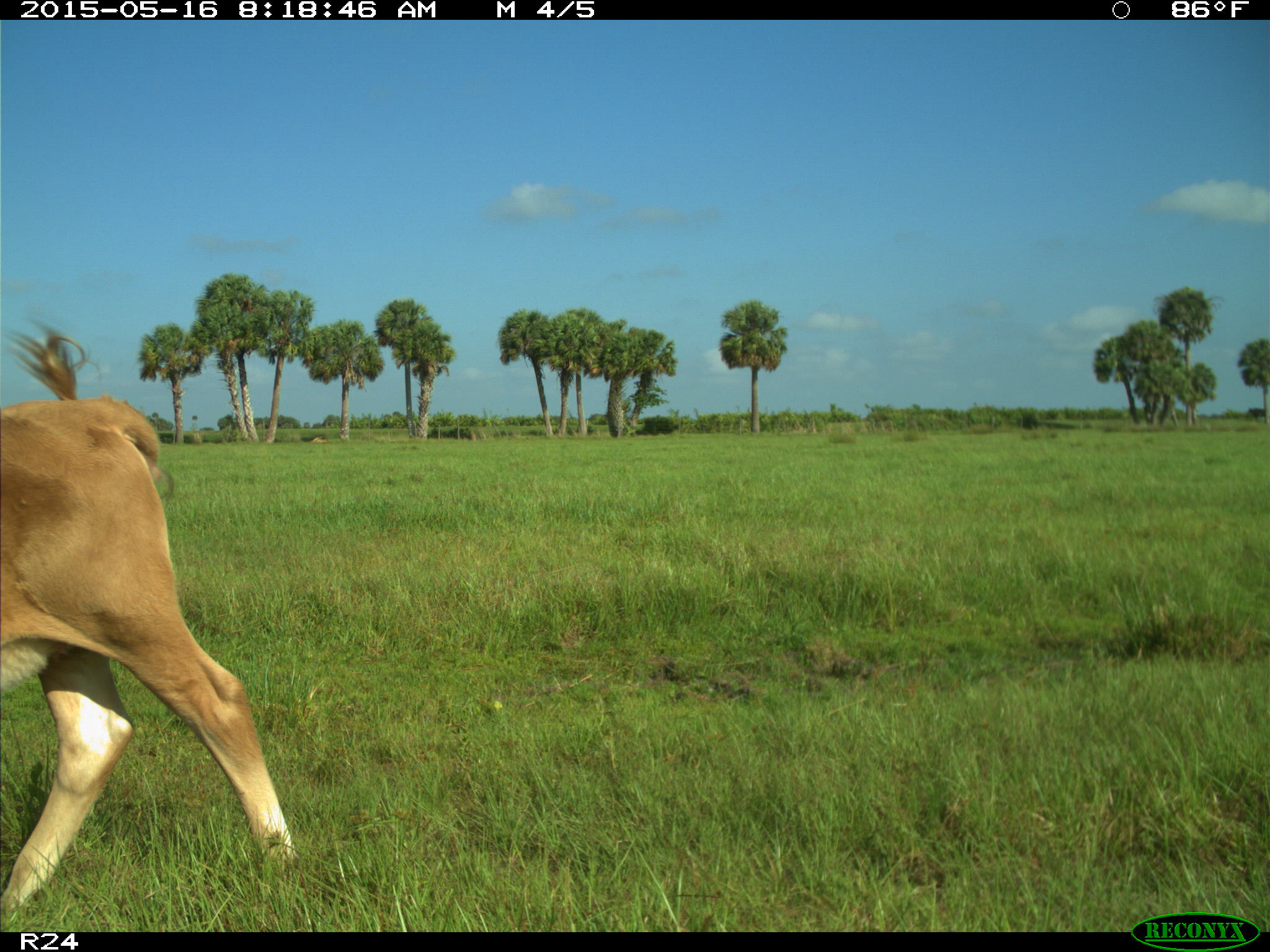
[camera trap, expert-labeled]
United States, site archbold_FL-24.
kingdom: Animalia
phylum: Chordata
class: Mammalia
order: Artiodactyla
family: Bovidae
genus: Bos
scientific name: Bos taurus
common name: domestic cow